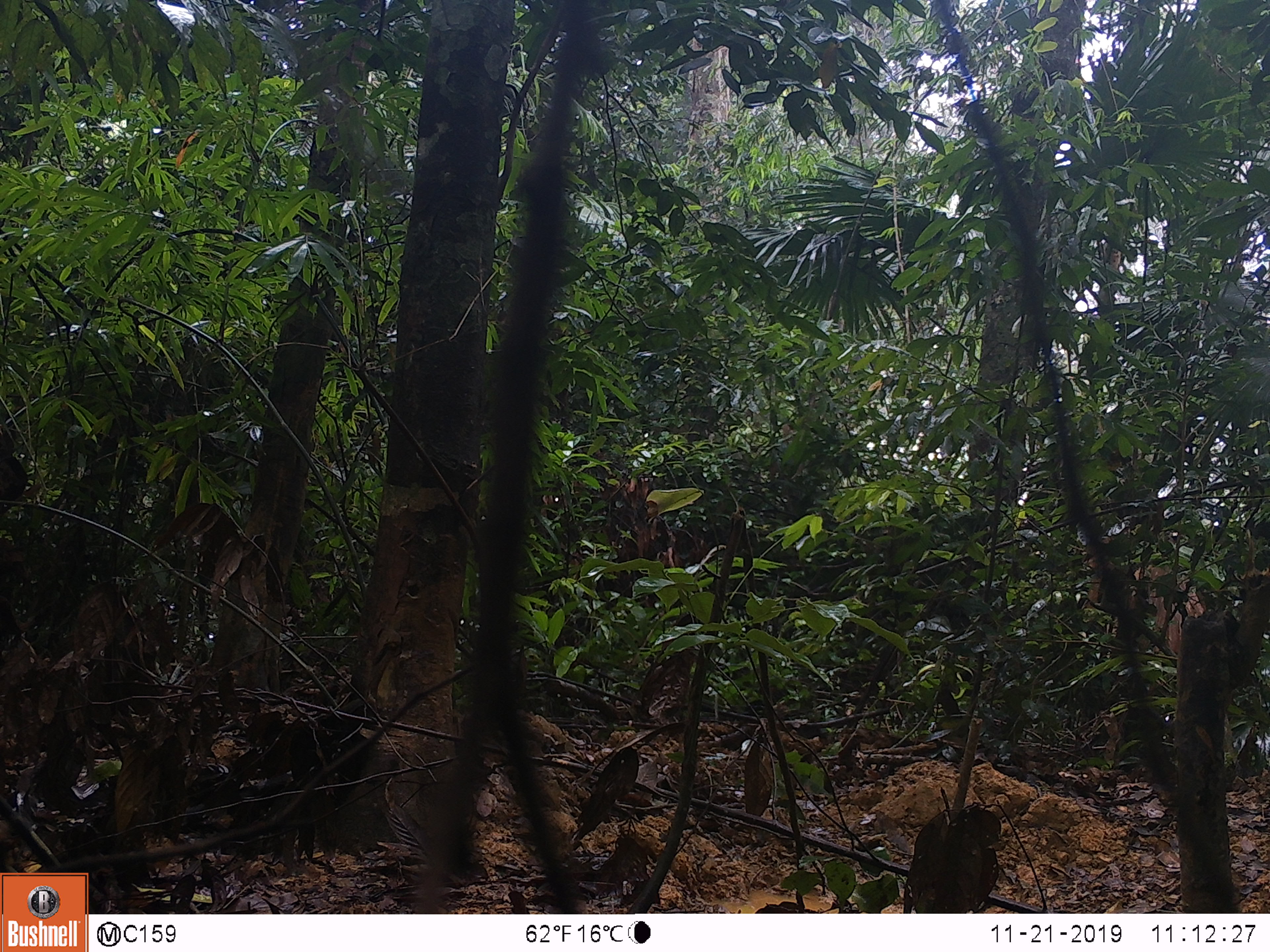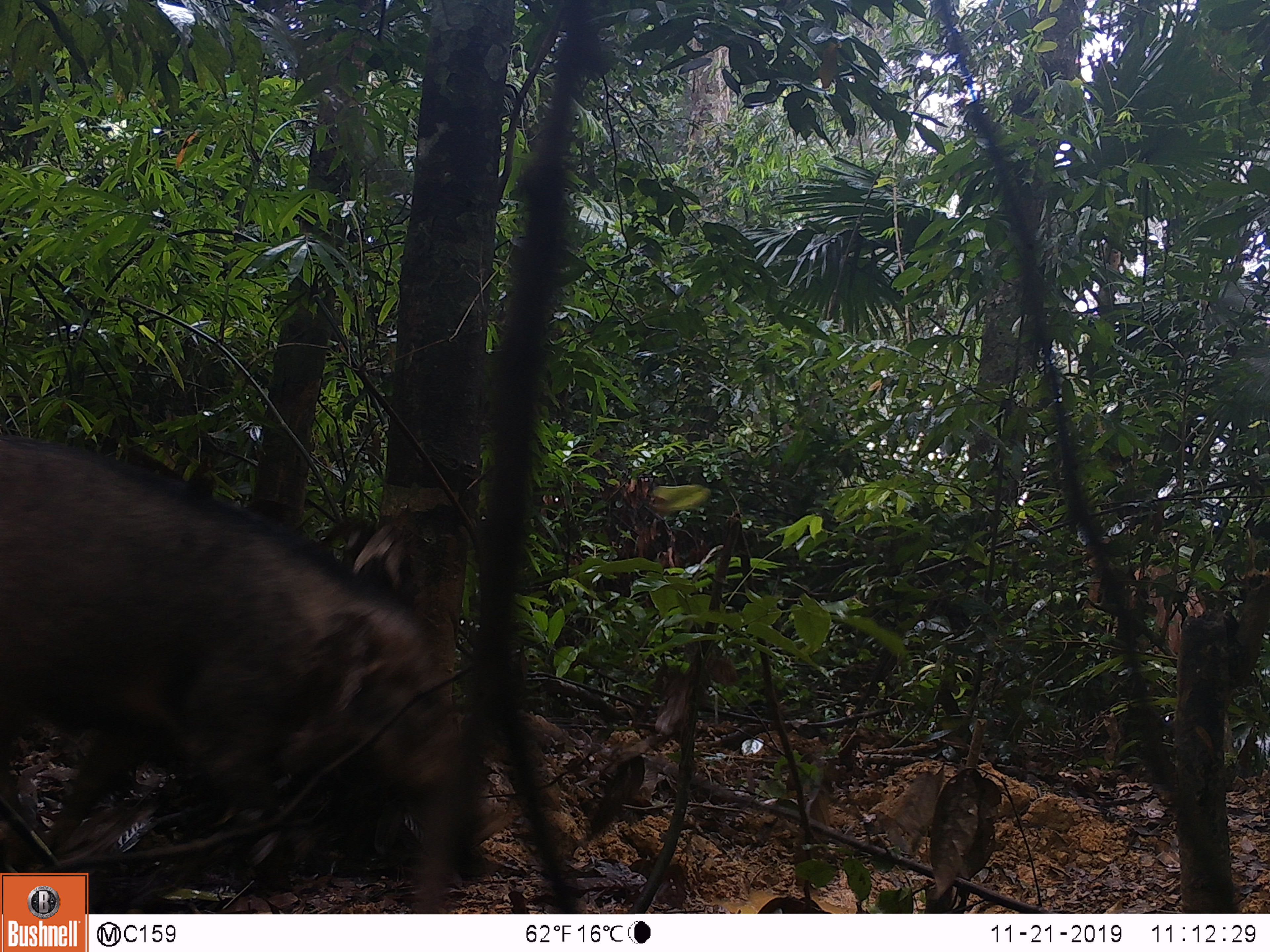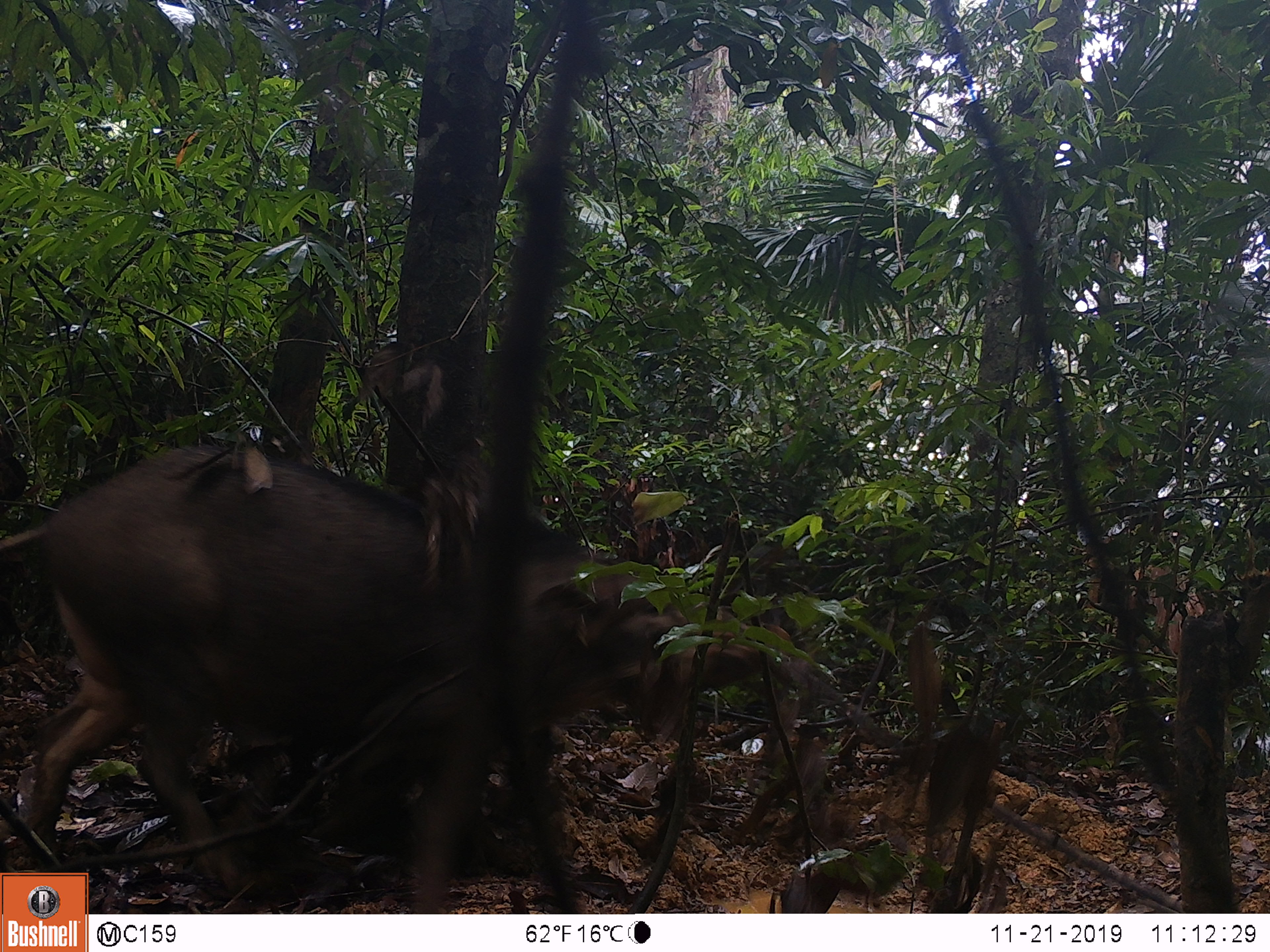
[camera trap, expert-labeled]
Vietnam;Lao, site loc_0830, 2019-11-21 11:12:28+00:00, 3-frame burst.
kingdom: Animalia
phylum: Chordata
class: Mammalia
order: Artiodactyla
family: Suidae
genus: Sus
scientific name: Sus scrofa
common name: eurasian wild pig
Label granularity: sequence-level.